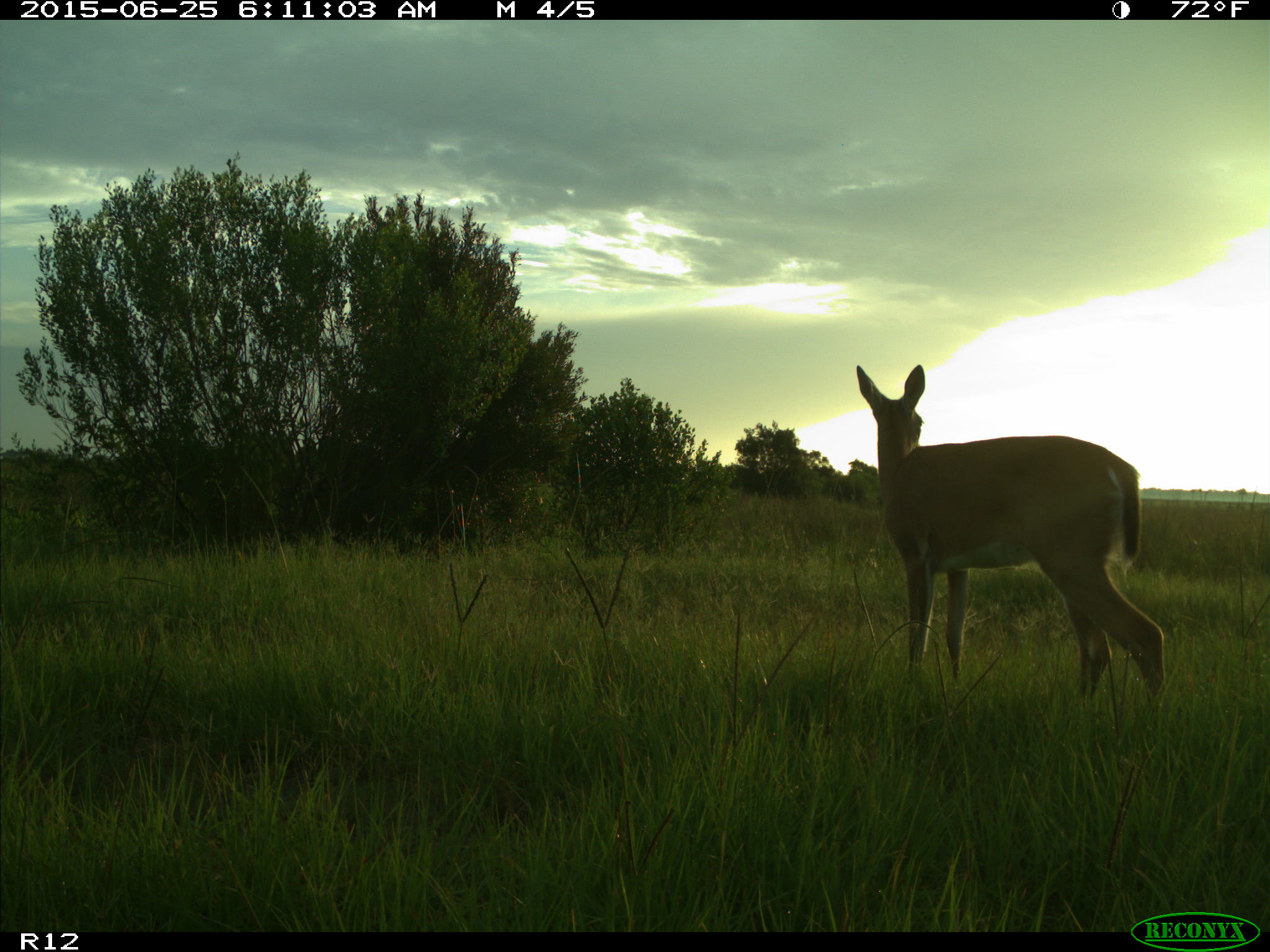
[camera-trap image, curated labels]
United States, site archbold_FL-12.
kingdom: Animalia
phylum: Chordata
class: Mammalia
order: Artiodactyla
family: Cervidae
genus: Odocoileus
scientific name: Odocoileus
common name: deer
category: unidentified deer